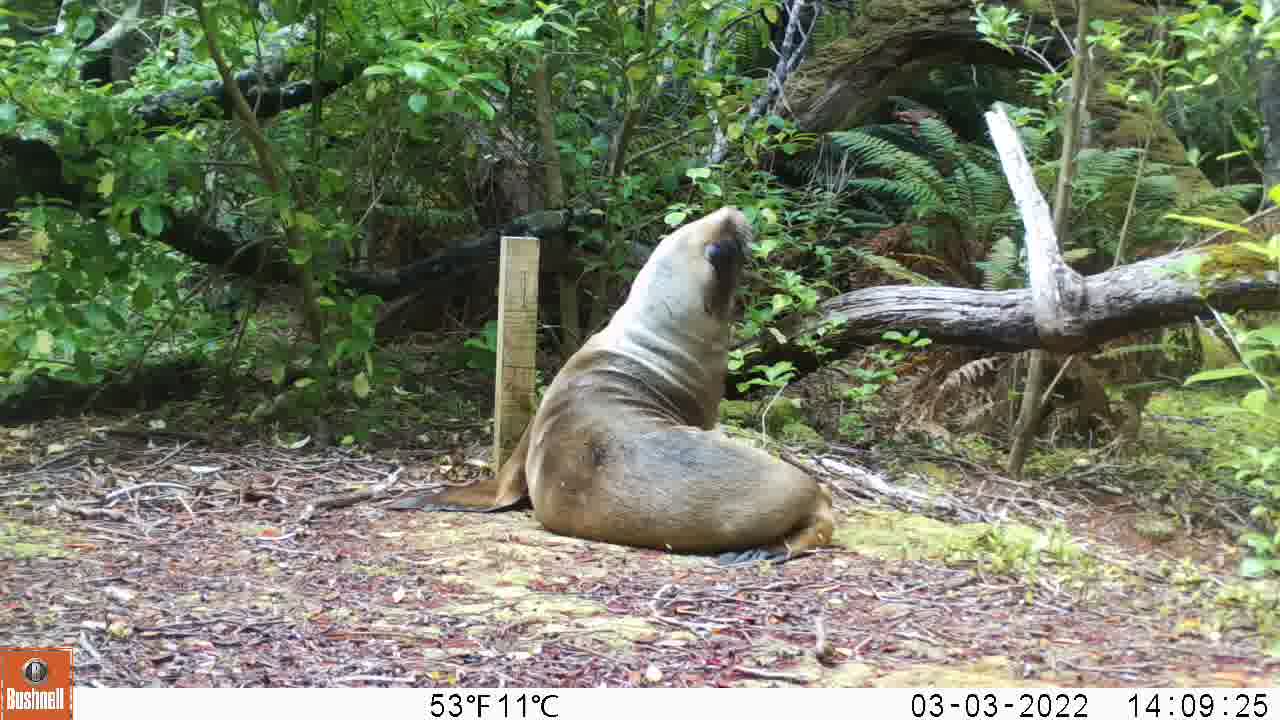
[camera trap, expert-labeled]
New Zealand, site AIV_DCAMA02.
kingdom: Animalia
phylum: Chordata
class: Mammalia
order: Carnivora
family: Otariidae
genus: Phocarctos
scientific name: Phocarctos hookeri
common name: new zealand sea lion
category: sealion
Sealion (new zealand sea lion) (Phocarctos hookeri).